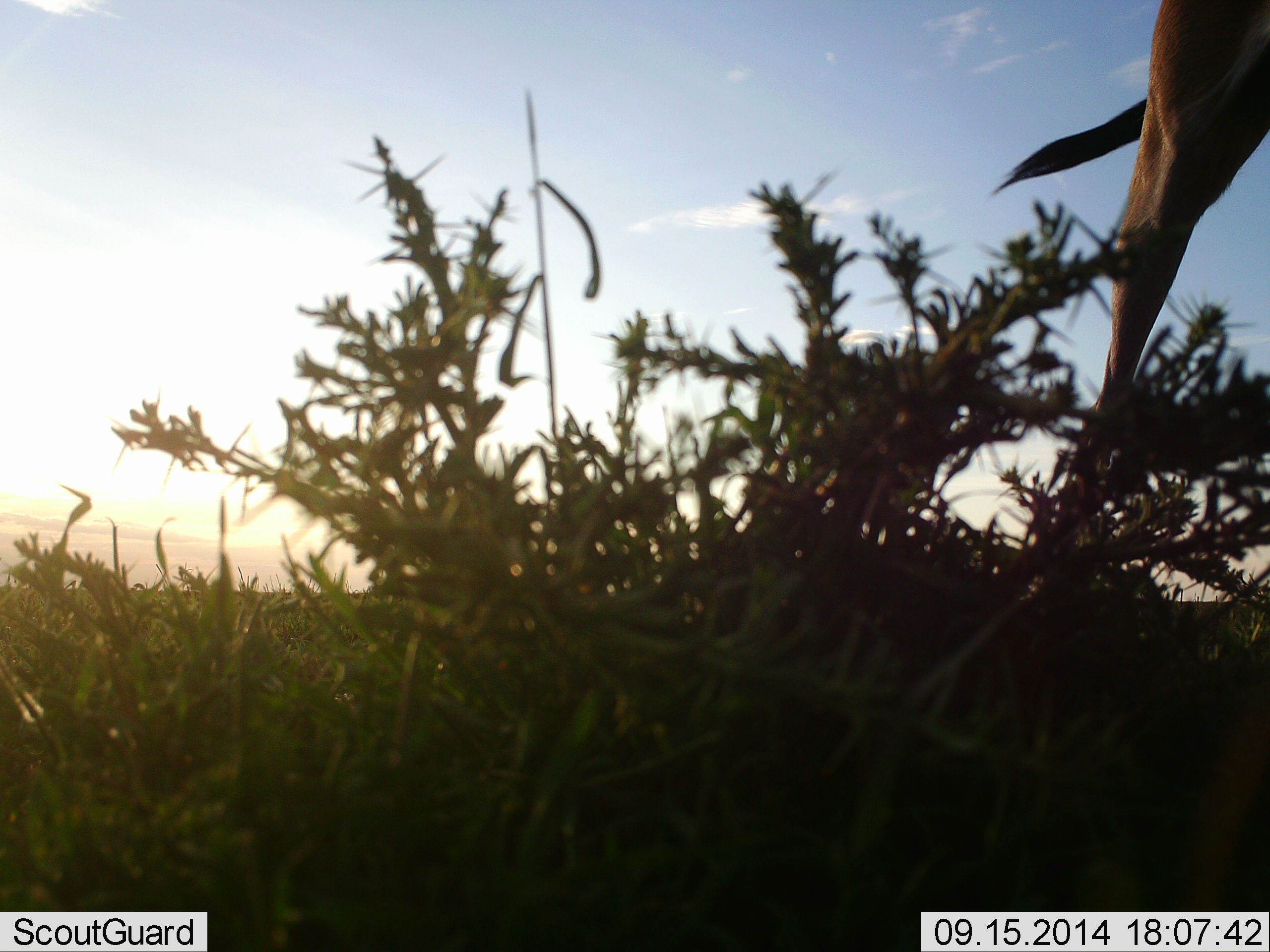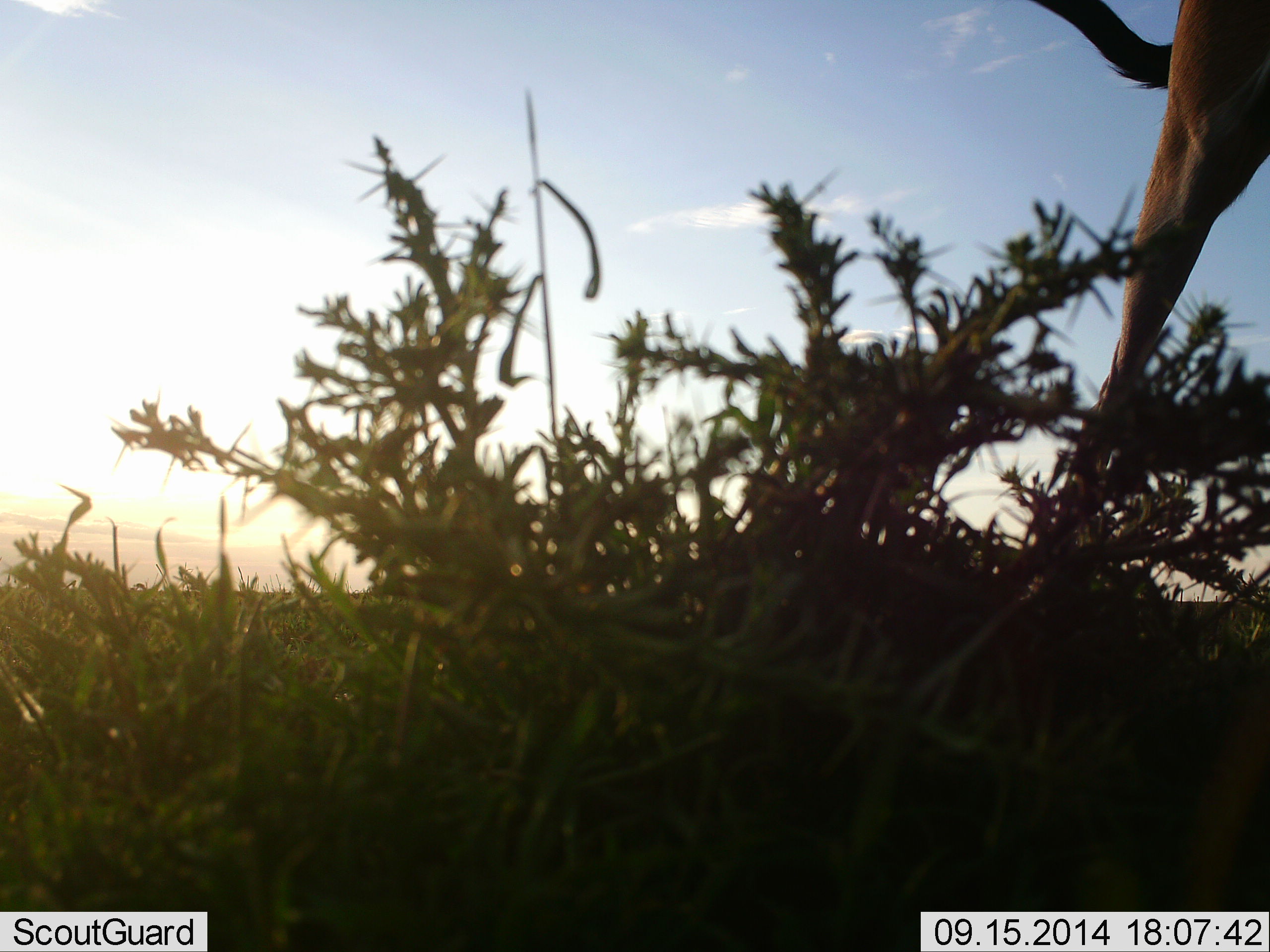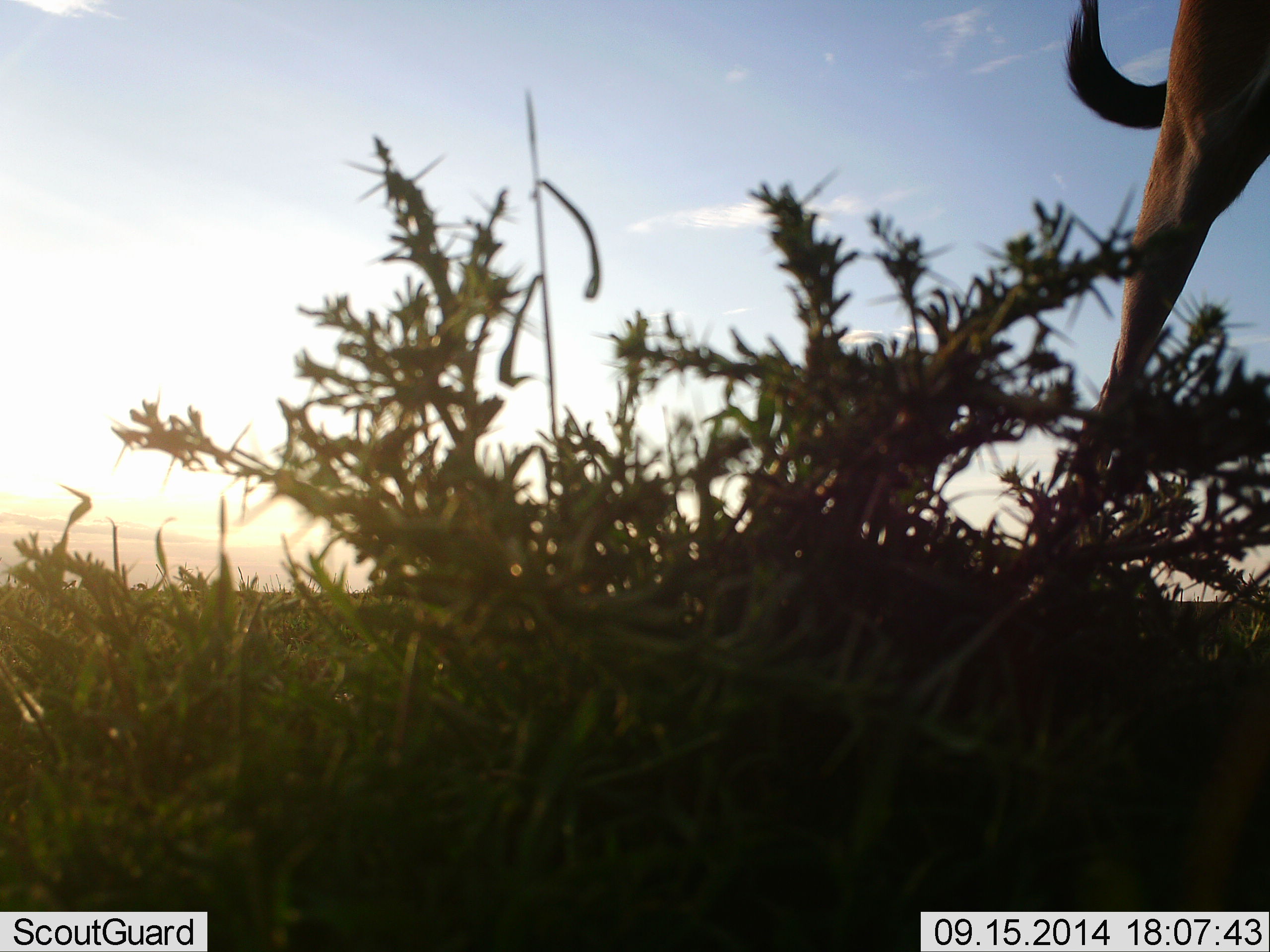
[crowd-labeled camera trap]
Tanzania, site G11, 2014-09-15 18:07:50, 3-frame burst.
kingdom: Animalia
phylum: Chordata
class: Mammalia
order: Artiodactyla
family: Bovidae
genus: Damaliscus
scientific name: Damaliscus lunatus jimela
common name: topi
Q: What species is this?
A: Topi (Damaliscus lunatus jimela).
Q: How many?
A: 1.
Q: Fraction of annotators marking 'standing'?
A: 71%.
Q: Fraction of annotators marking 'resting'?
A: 0%.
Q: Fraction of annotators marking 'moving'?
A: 29%.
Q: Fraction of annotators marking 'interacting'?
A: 0%.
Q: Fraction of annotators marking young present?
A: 0%.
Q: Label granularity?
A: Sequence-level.